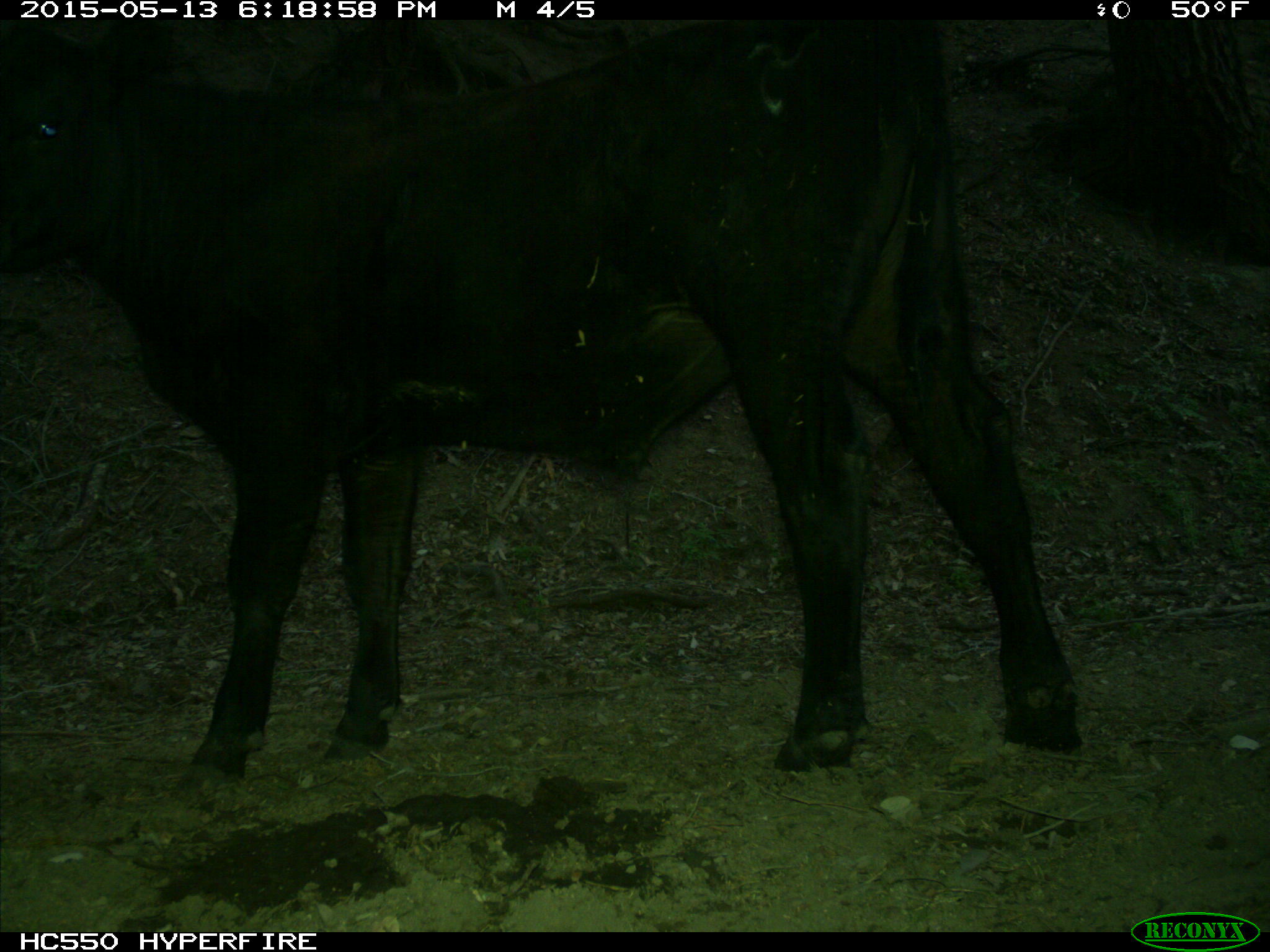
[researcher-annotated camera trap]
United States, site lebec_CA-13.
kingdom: Animalia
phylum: Chordata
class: Mammalia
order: Artiodactyla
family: Bovidae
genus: Bos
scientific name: Bos taurus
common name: domestic cow